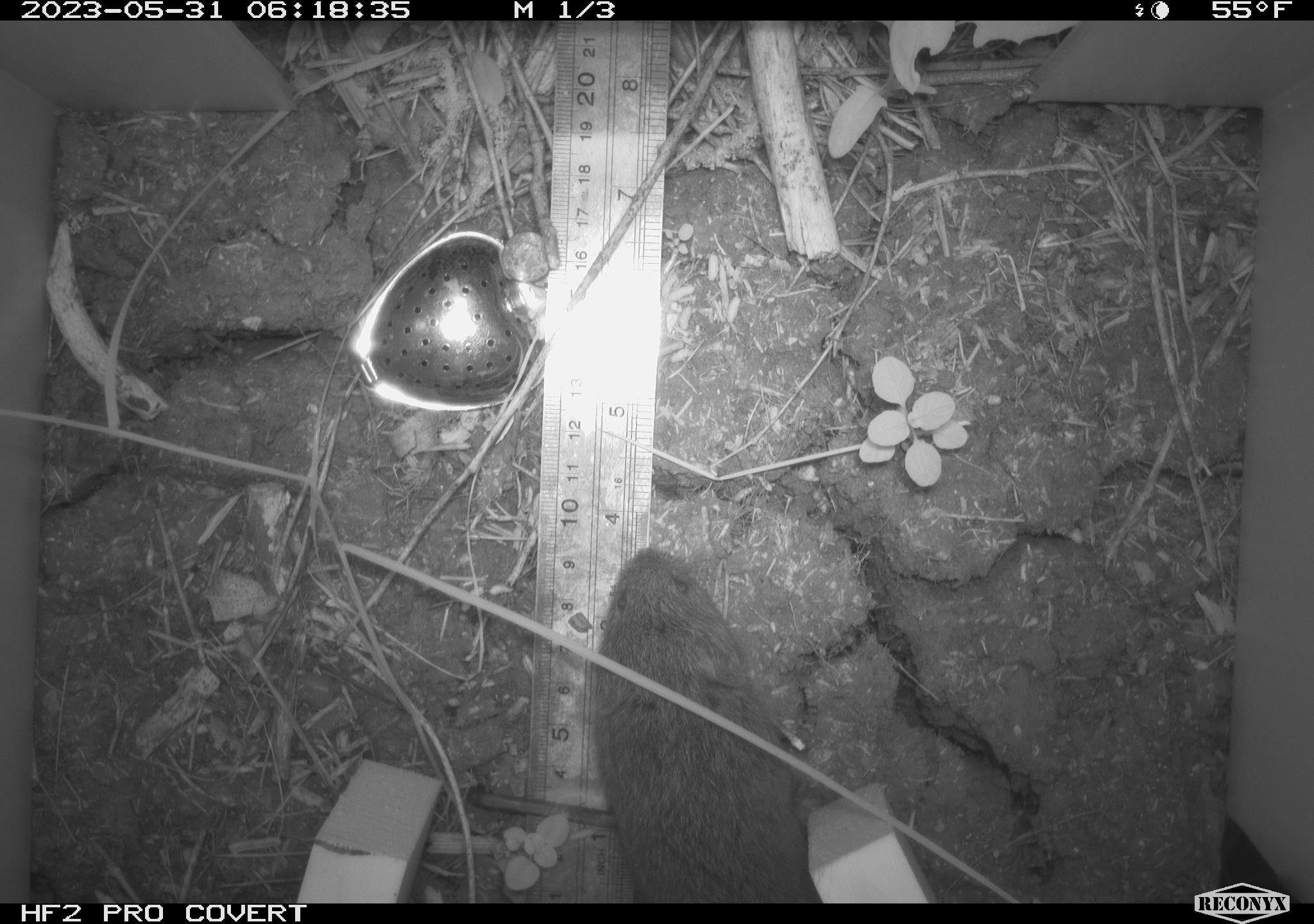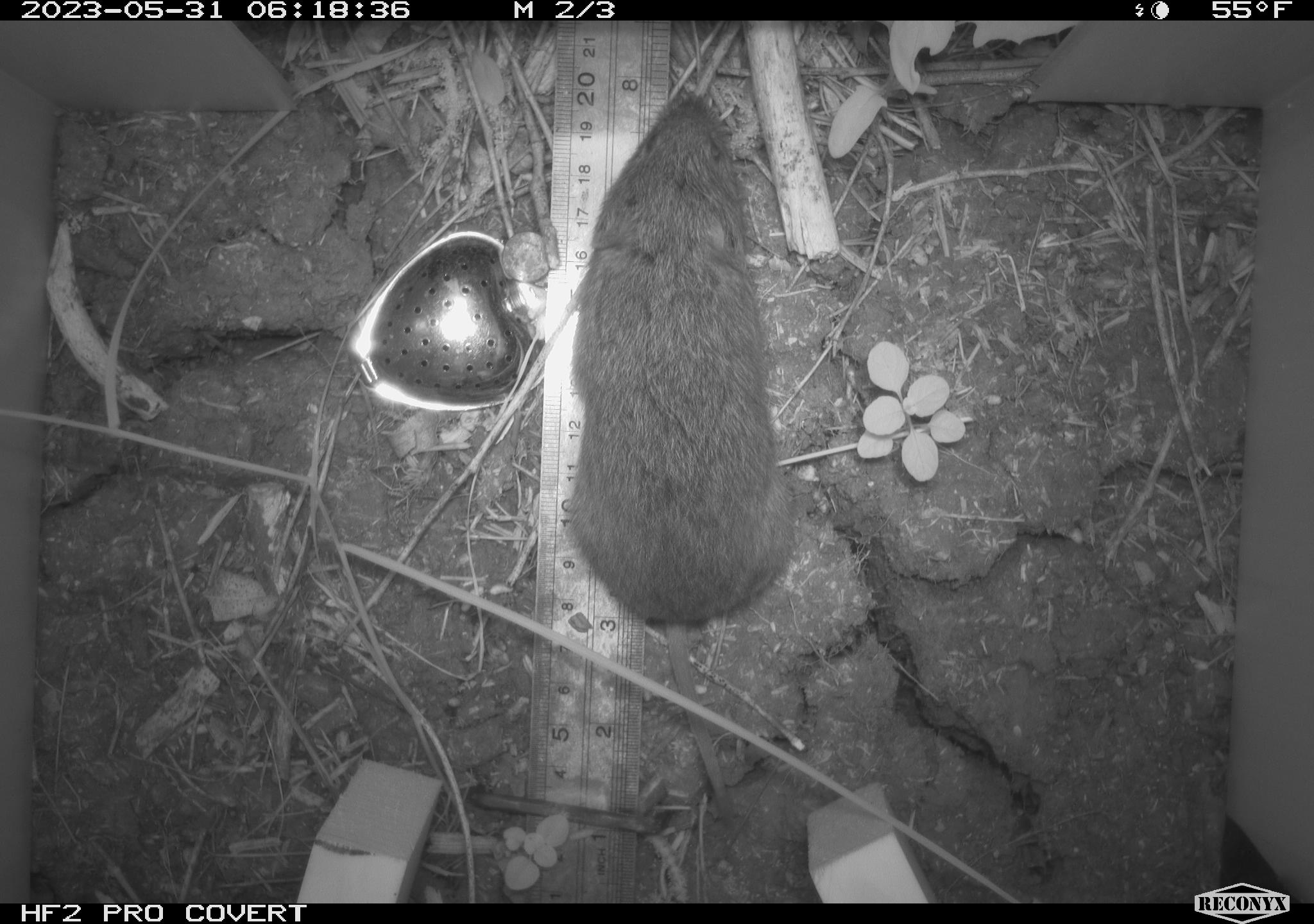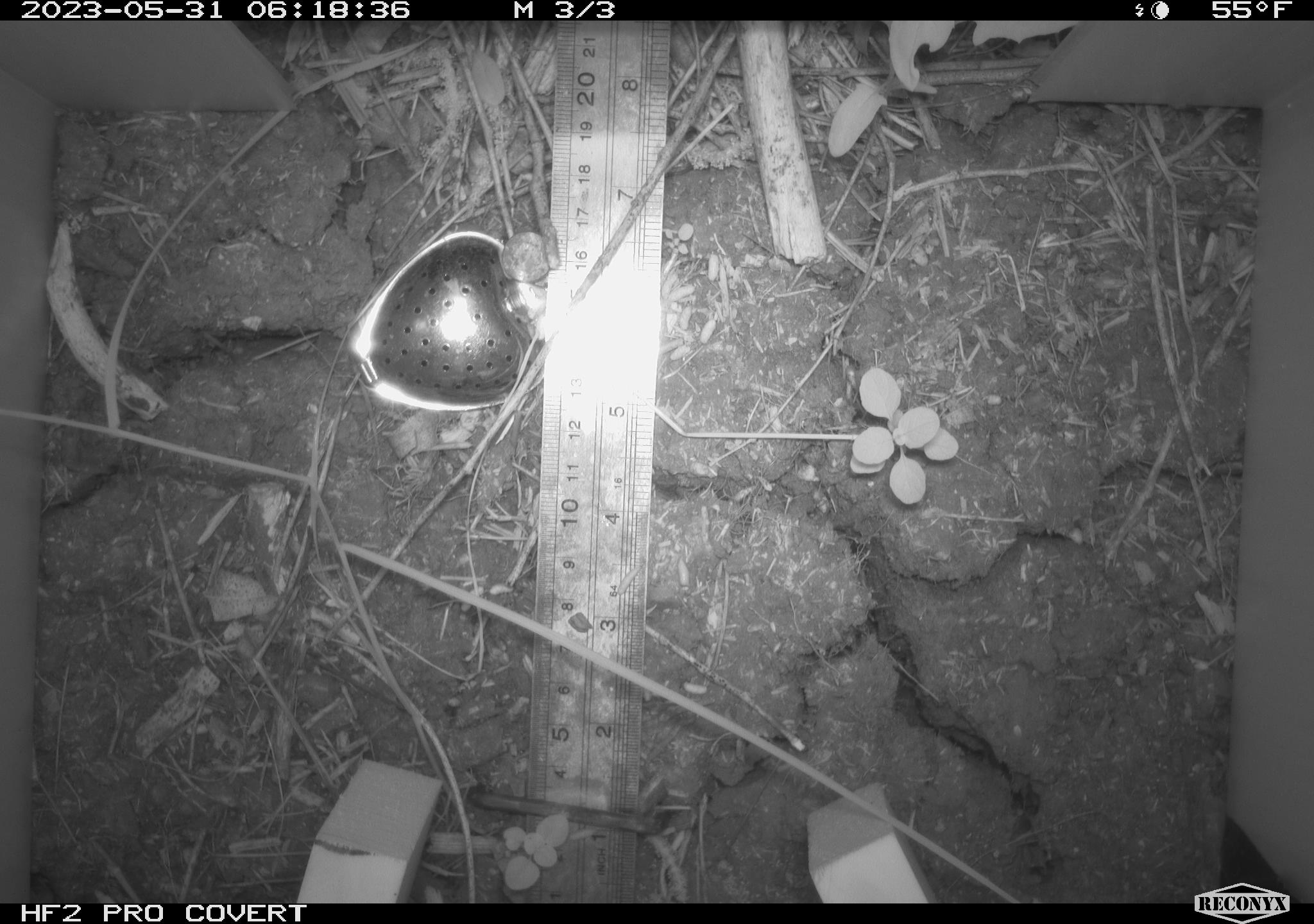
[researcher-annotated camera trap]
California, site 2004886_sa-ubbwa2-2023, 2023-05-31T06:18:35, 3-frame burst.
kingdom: Animalia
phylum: Chordata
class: Mammalia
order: Rodentia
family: Cricetidae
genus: Microtus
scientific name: Microtus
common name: meadow vole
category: microtus species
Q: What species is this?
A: Microtus species (meadow vole) (Microtus).